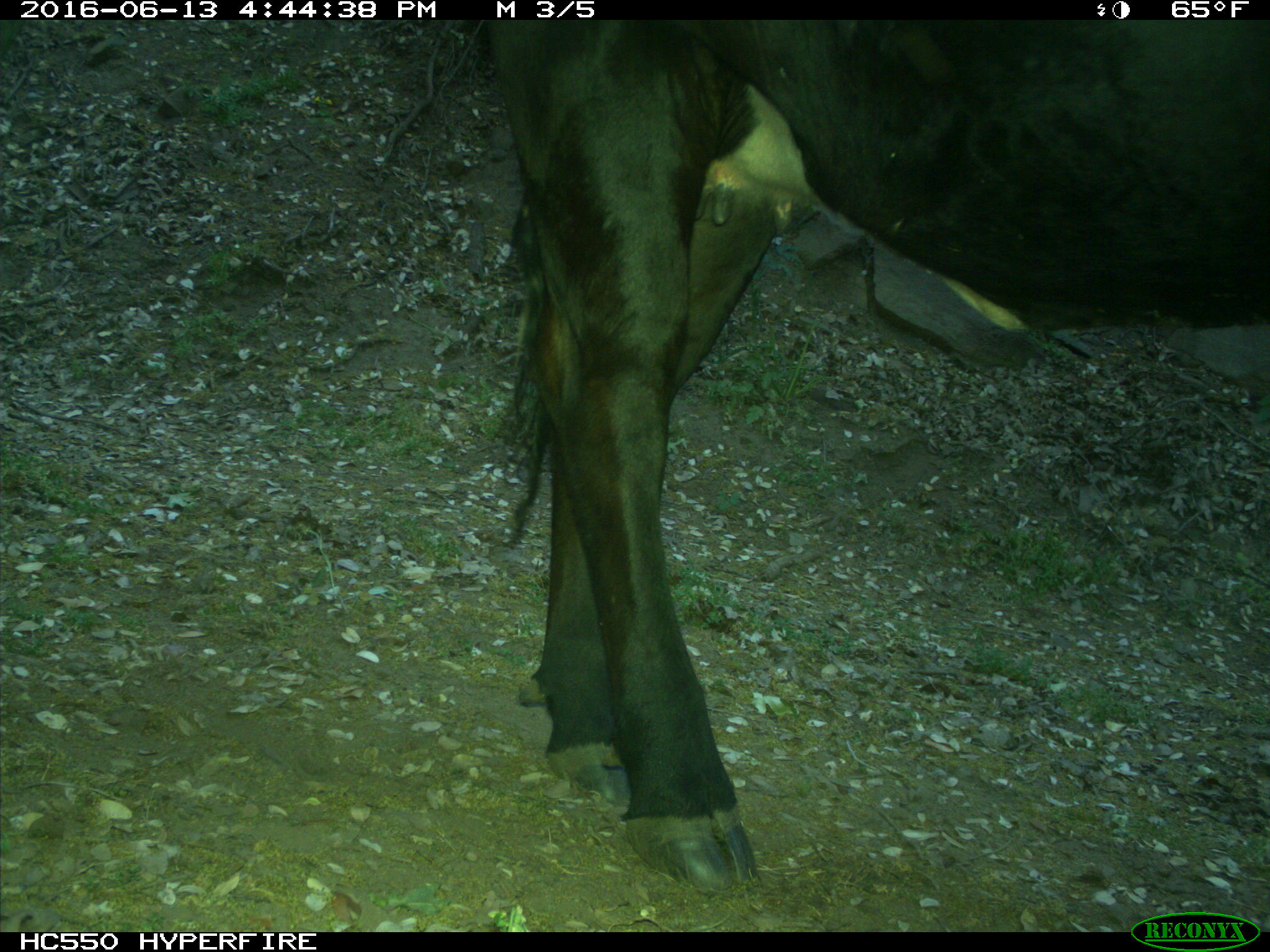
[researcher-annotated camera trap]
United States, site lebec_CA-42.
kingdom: Animalia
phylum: Chordata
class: Mammalia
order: Artiodactyla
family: Bovidae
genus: Bos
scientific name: Bos taurus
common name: domestic cow